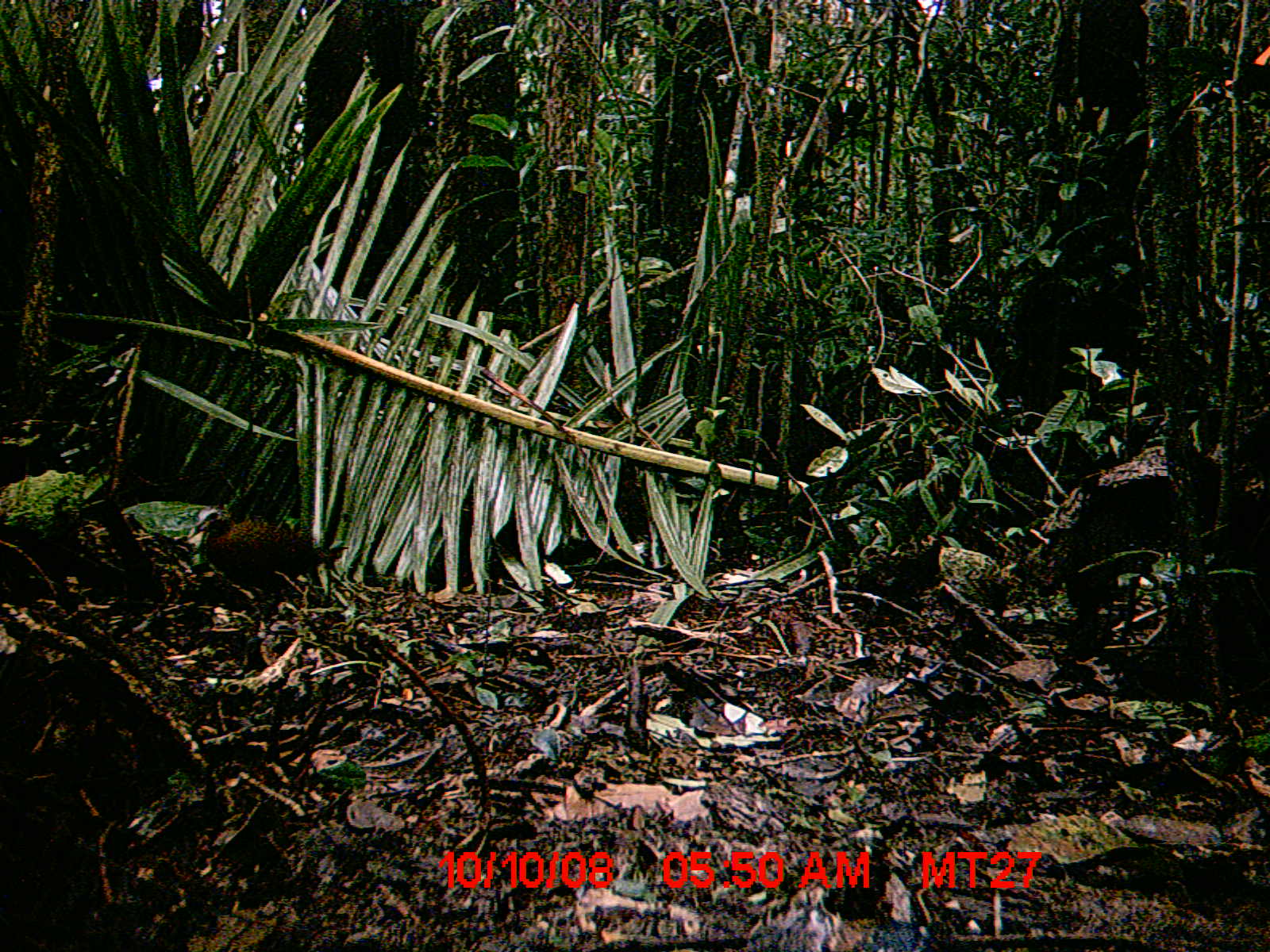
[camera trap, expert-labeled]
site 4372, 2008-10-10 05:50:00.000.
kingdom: Animalia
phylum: Chordata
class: Aves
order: Gruiformes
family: Sarothruridae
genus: Mentocrex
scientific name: Mentocrex kioloides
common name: madagascar wood rail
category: canirallus kioloides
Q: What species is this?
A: Canirallus kioloides (madagascar wood rail) (Mentocrex kioloides).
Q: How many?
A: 1.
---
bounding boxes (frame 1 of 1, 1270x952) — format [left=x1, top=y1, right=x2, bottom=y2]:
canirallus kioloides: [left=187, top=505, right=338, bottom=617]